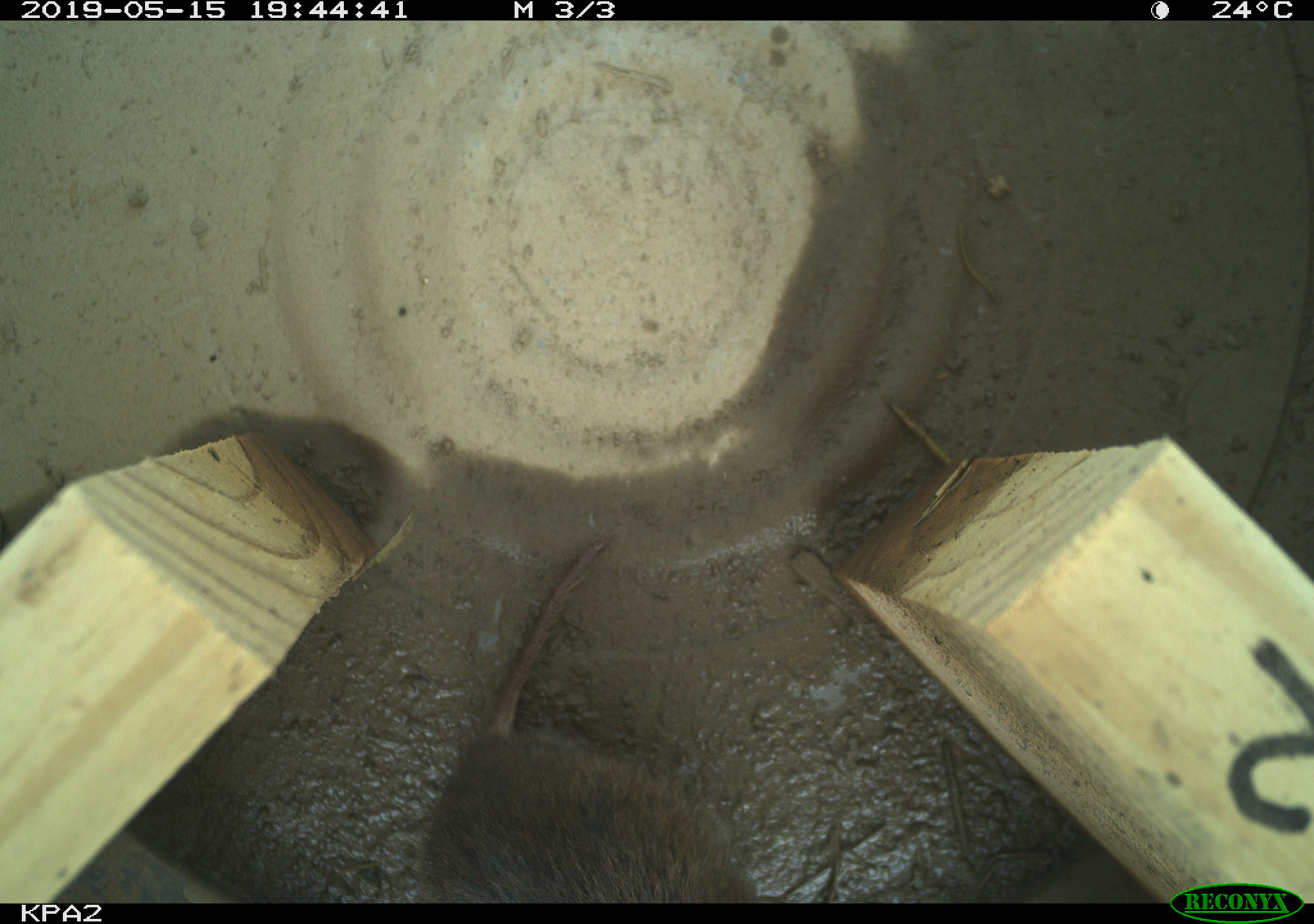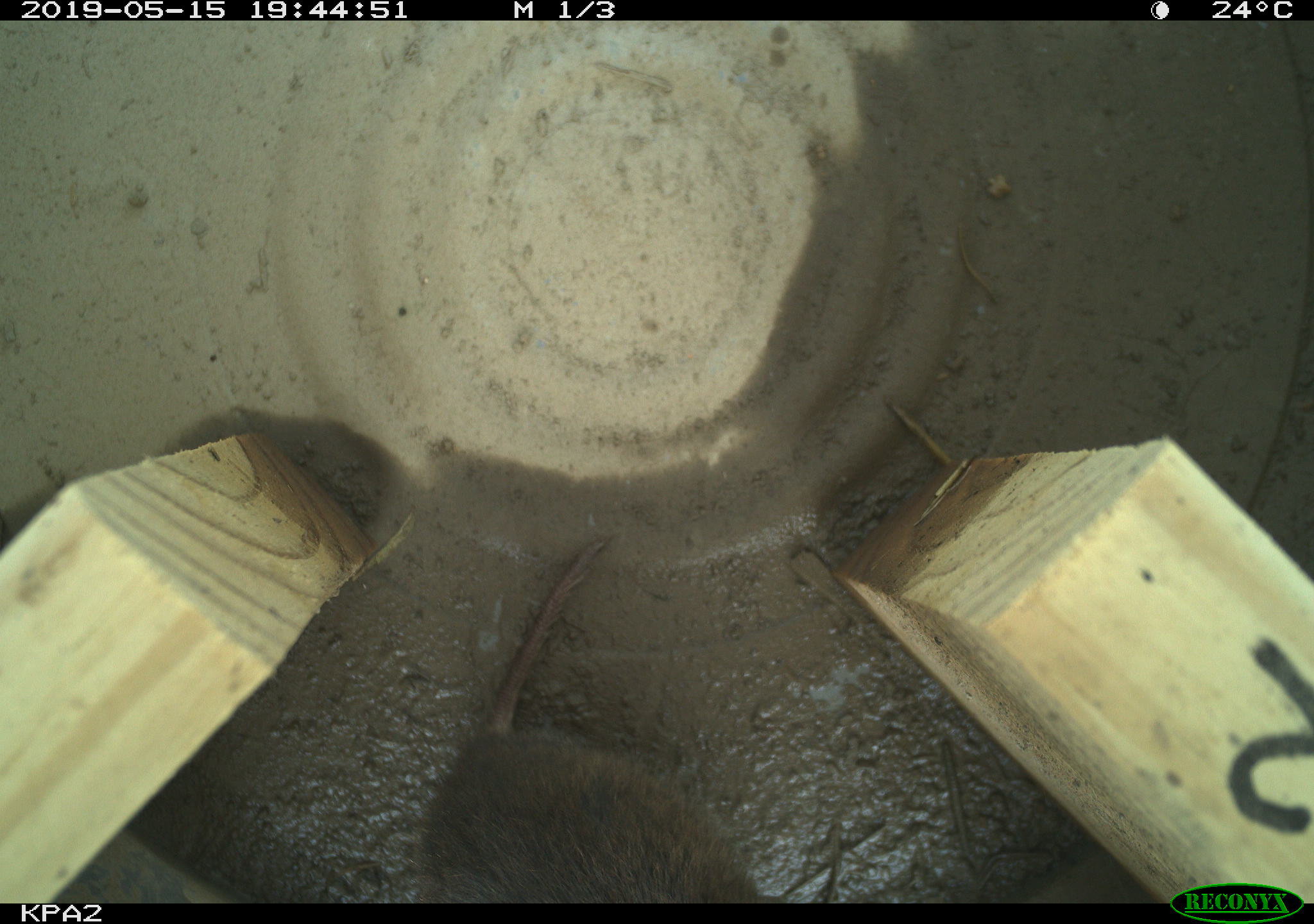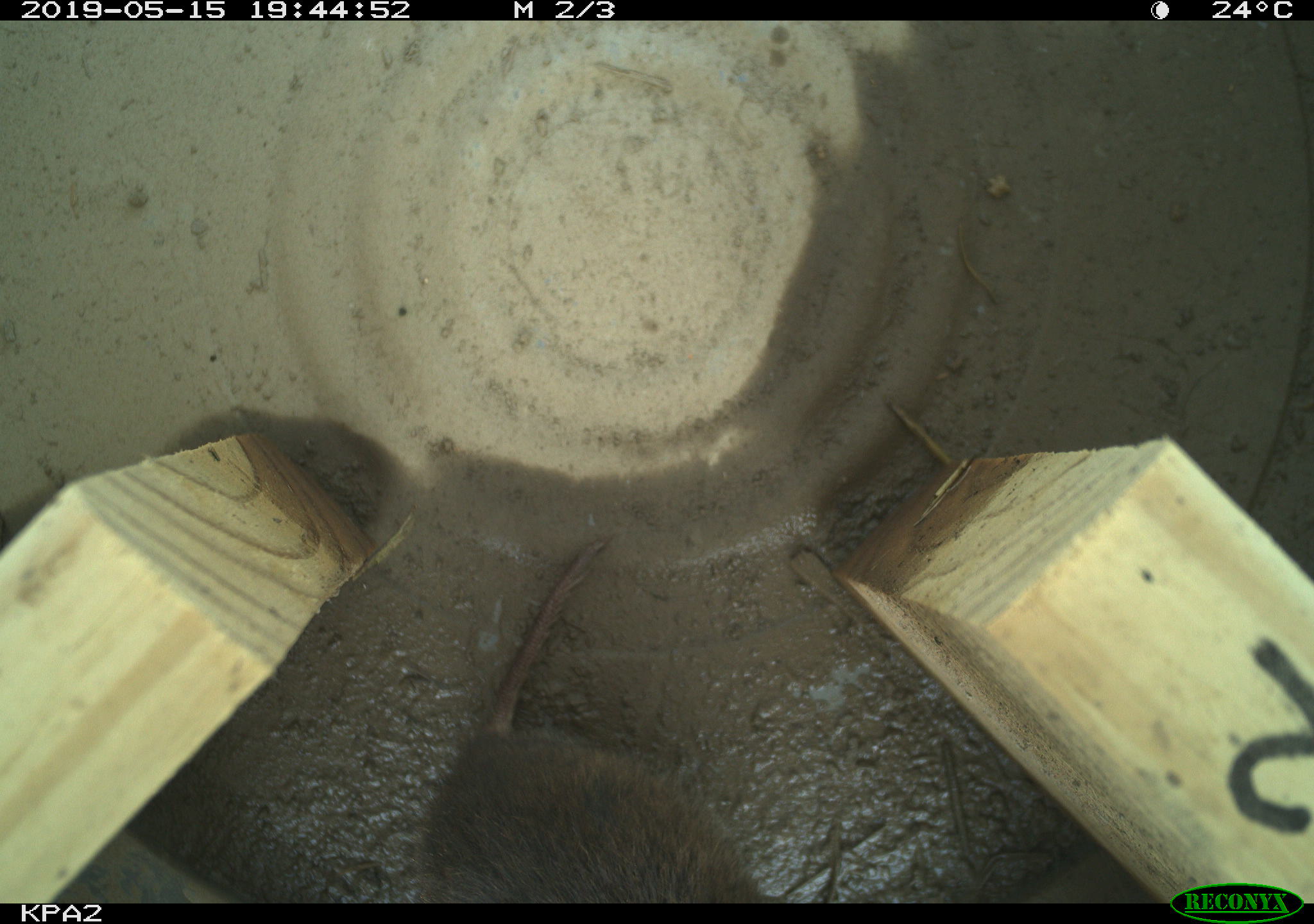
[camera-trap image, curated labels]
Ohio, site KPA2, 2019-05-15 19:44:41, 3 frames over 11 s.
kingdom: Animalia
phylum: Chordata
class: Mammalia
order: Rodentia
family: Cricetidae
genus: Microtus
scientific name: Microtus pennsylvanicus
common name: meadow vole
Meadow vole (Microtus pennsylvanicus).